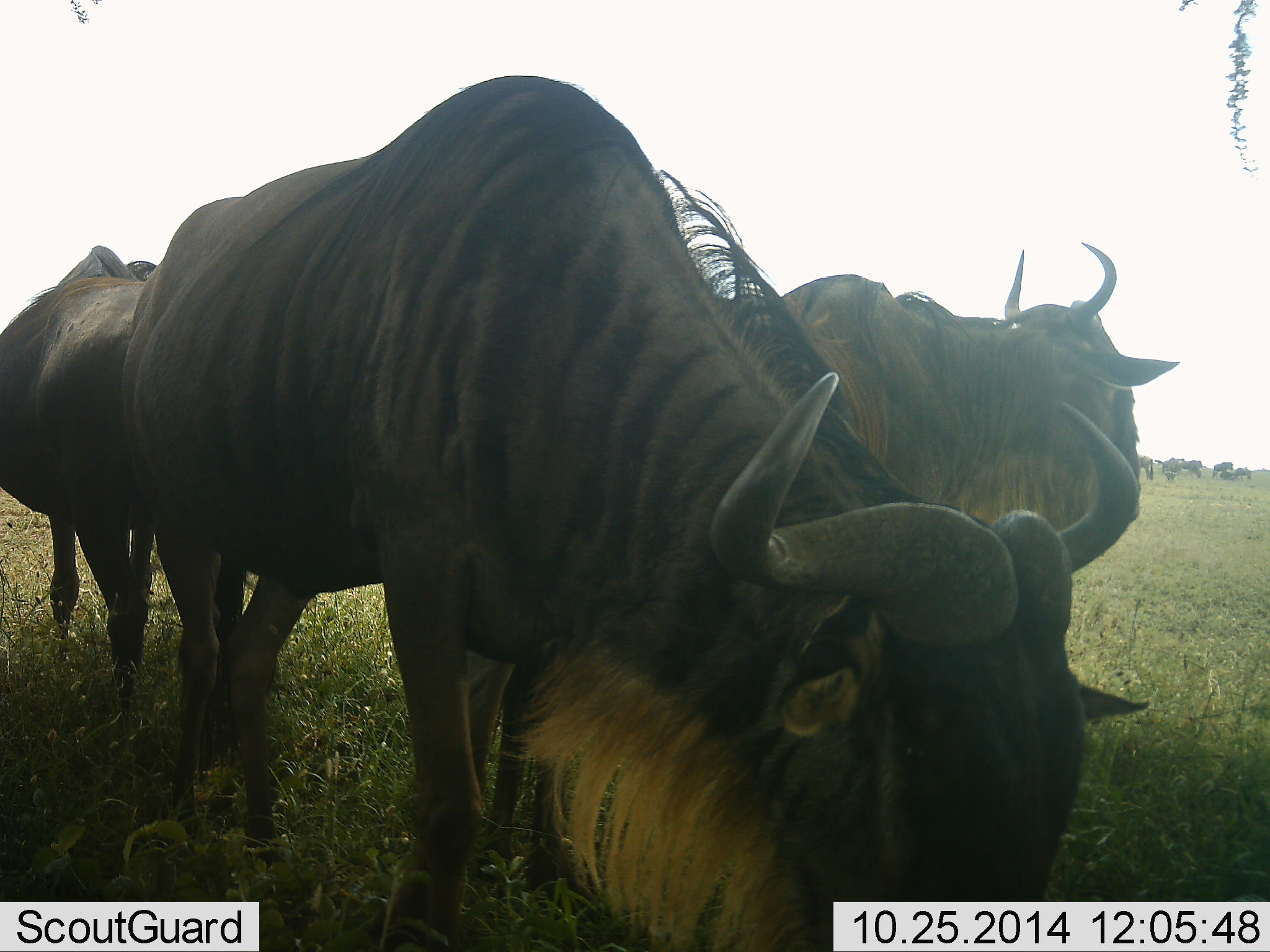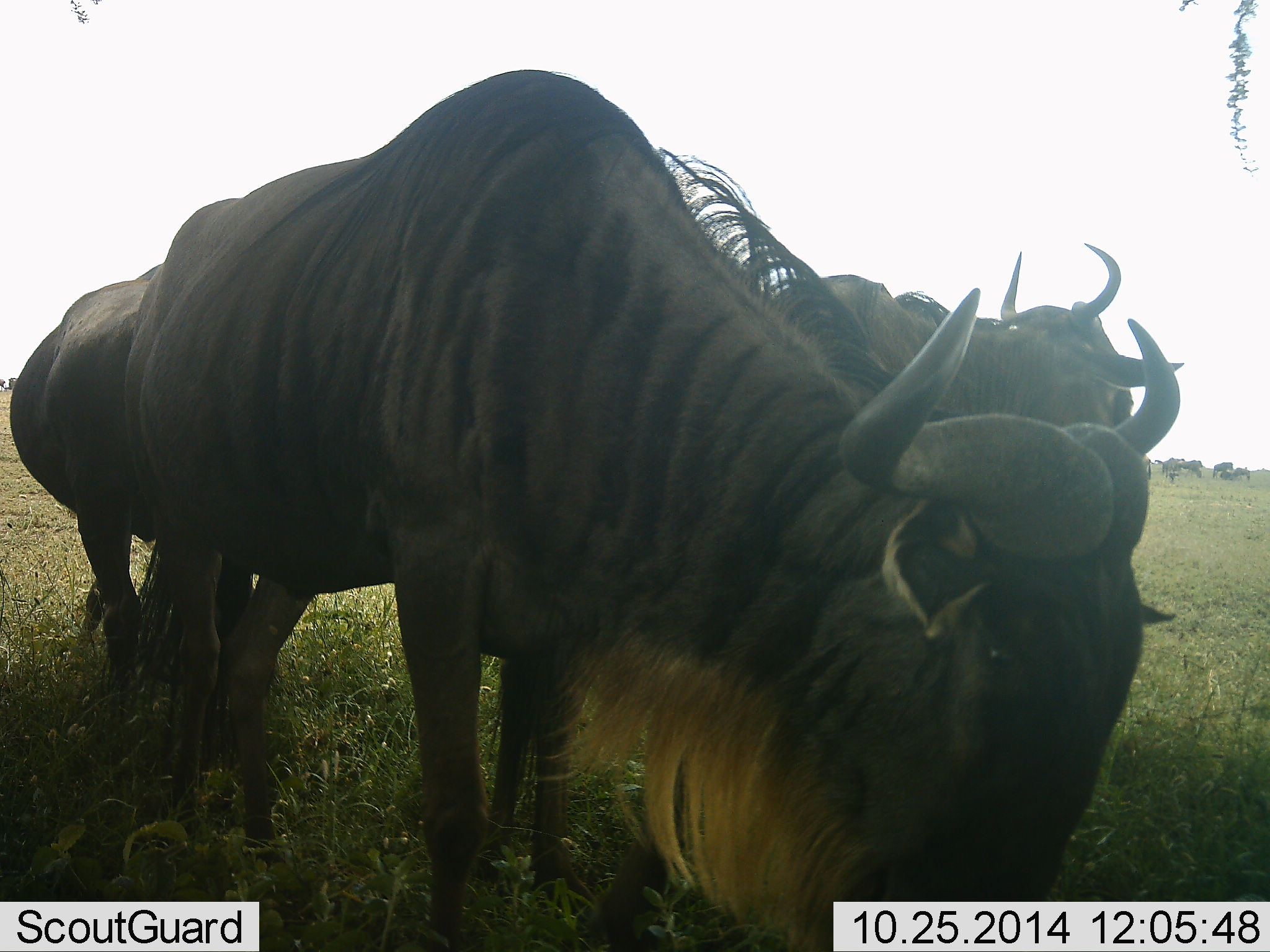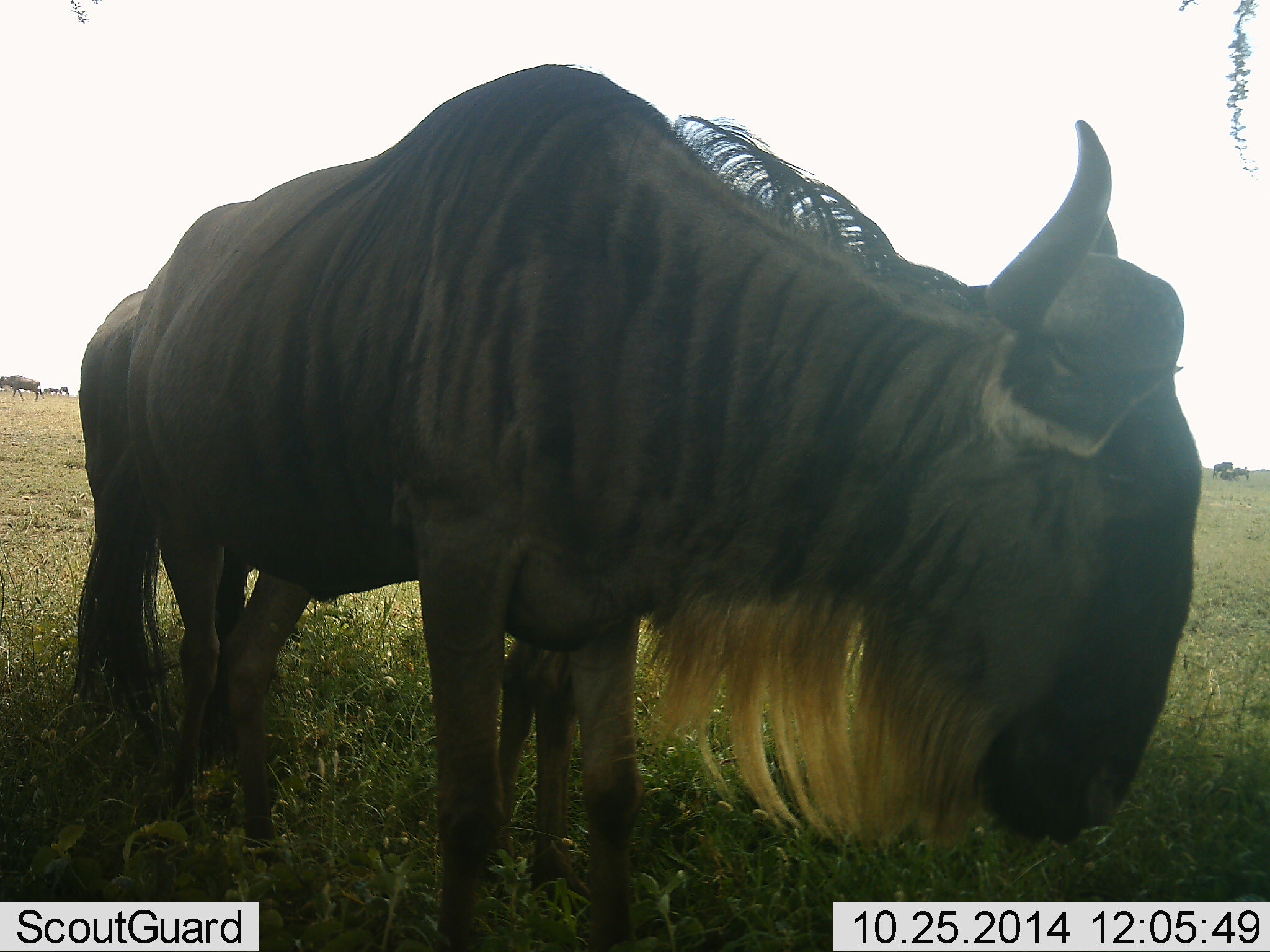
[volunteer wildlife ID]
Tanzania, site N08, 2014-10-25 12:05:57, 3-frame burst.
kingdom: Animalia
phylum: Chordata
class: Mammalia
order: Artiodactyla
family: Bovidae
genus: Connochaetes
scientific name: Connochaetes taurinus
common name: blue wildebeest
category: wildebeest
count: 4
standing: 60%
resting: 0%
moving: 20%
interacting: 0%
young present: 0%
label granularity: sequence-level